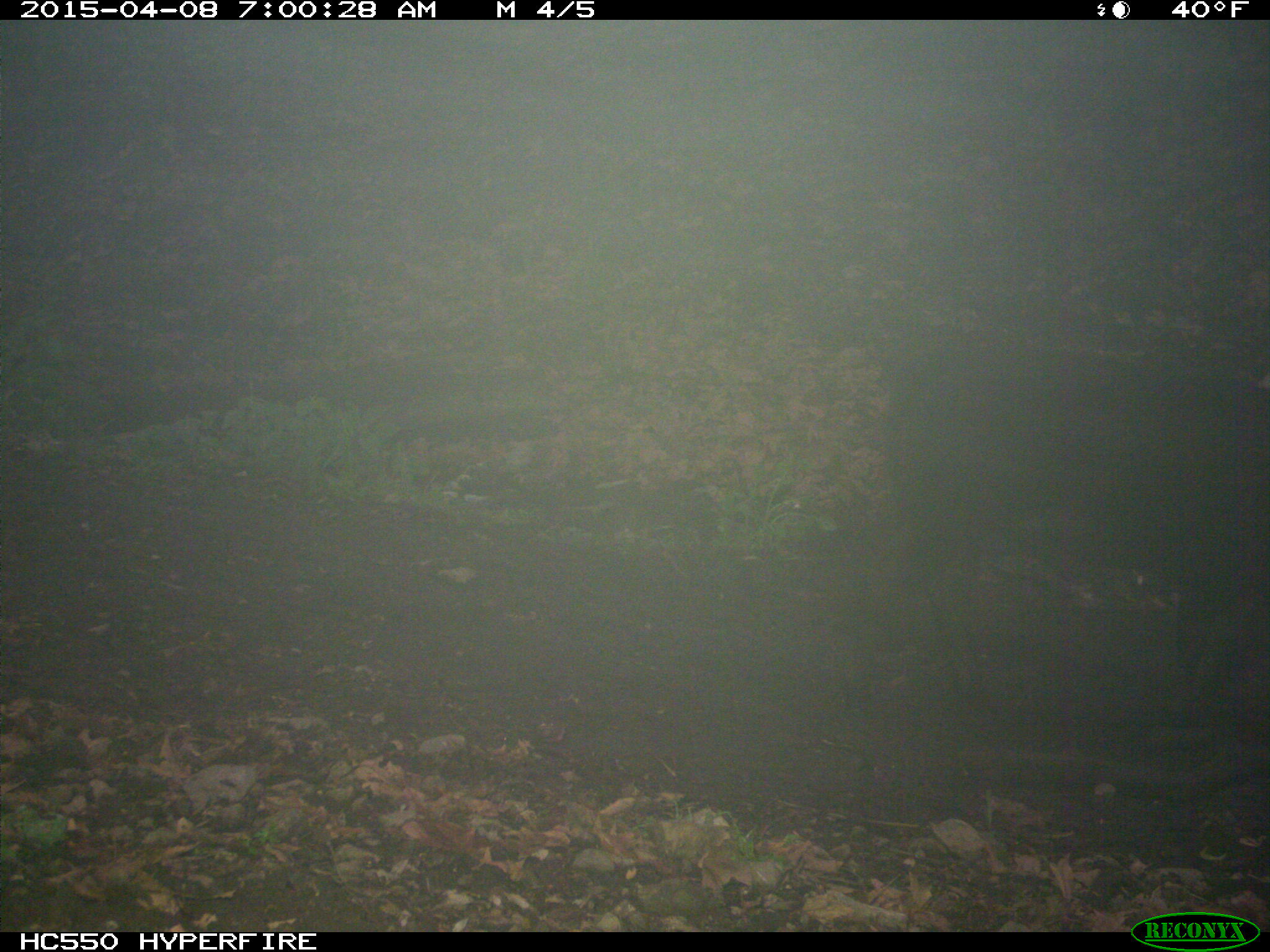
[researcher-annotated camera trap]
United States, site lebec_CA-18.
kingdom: Animalia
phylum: Chordata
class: Mammalia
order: Artiodactyla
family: Bovidae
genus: Bos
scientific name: Bos taurus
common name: domestic cow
Bos taurus (domestic cow).